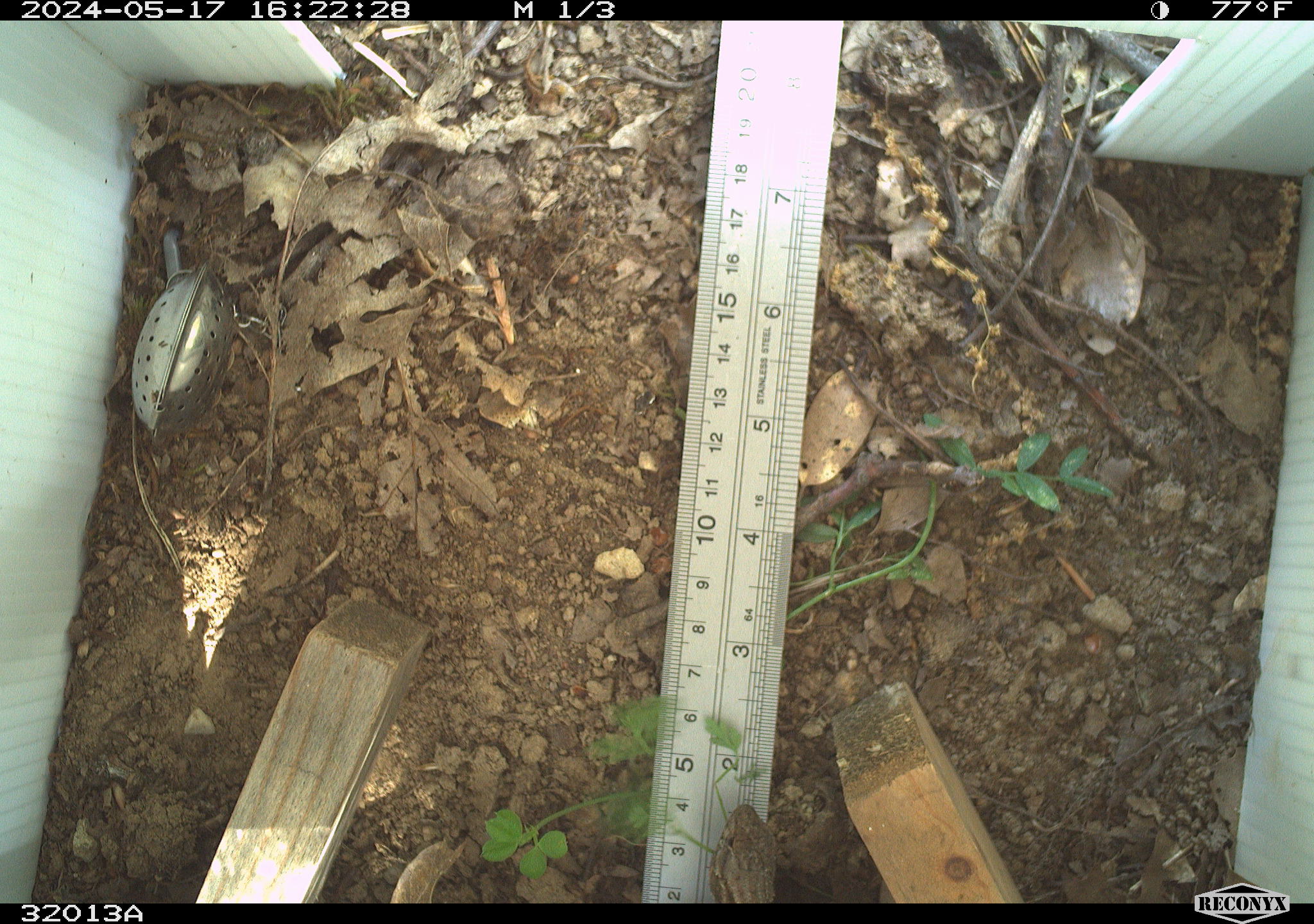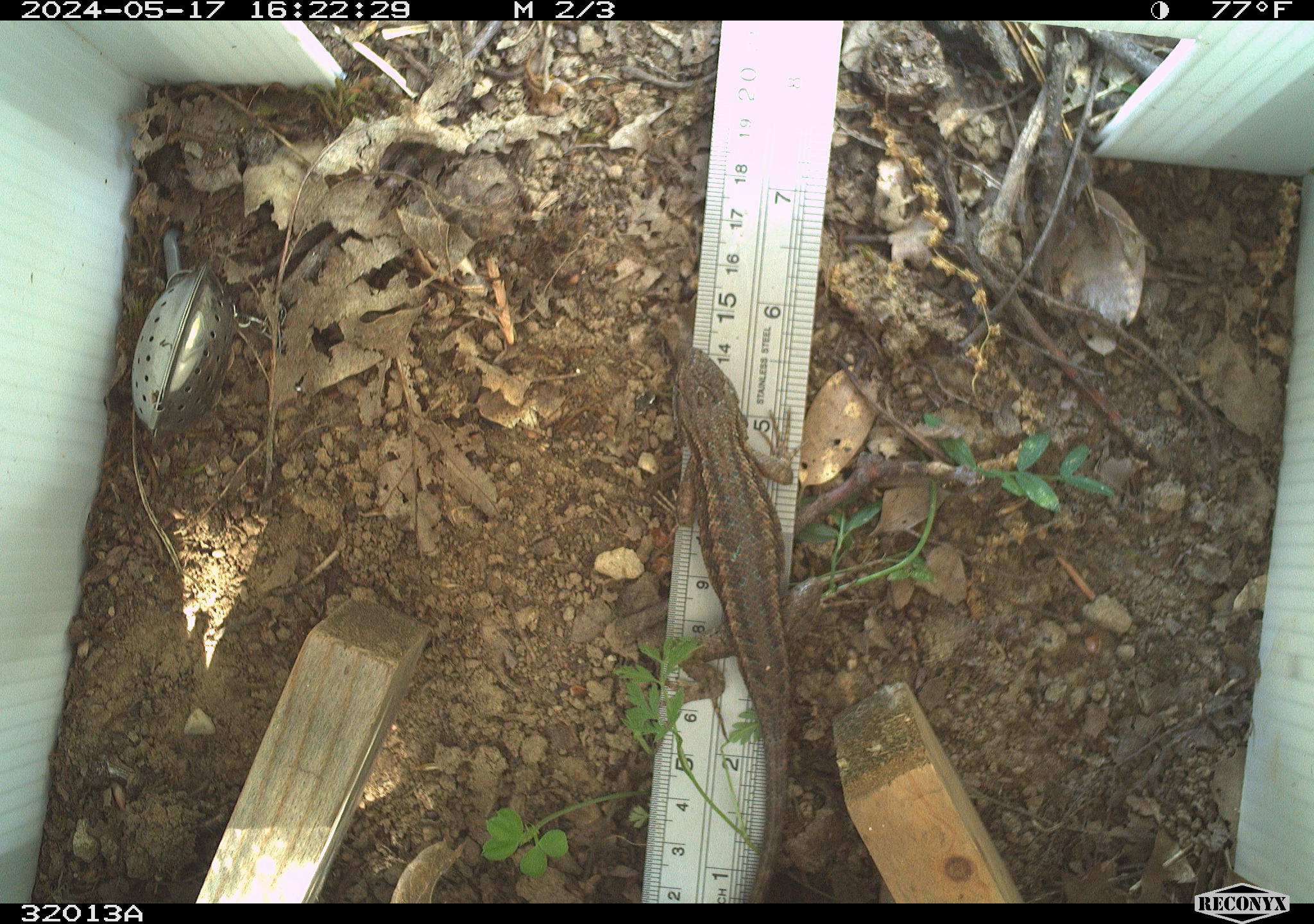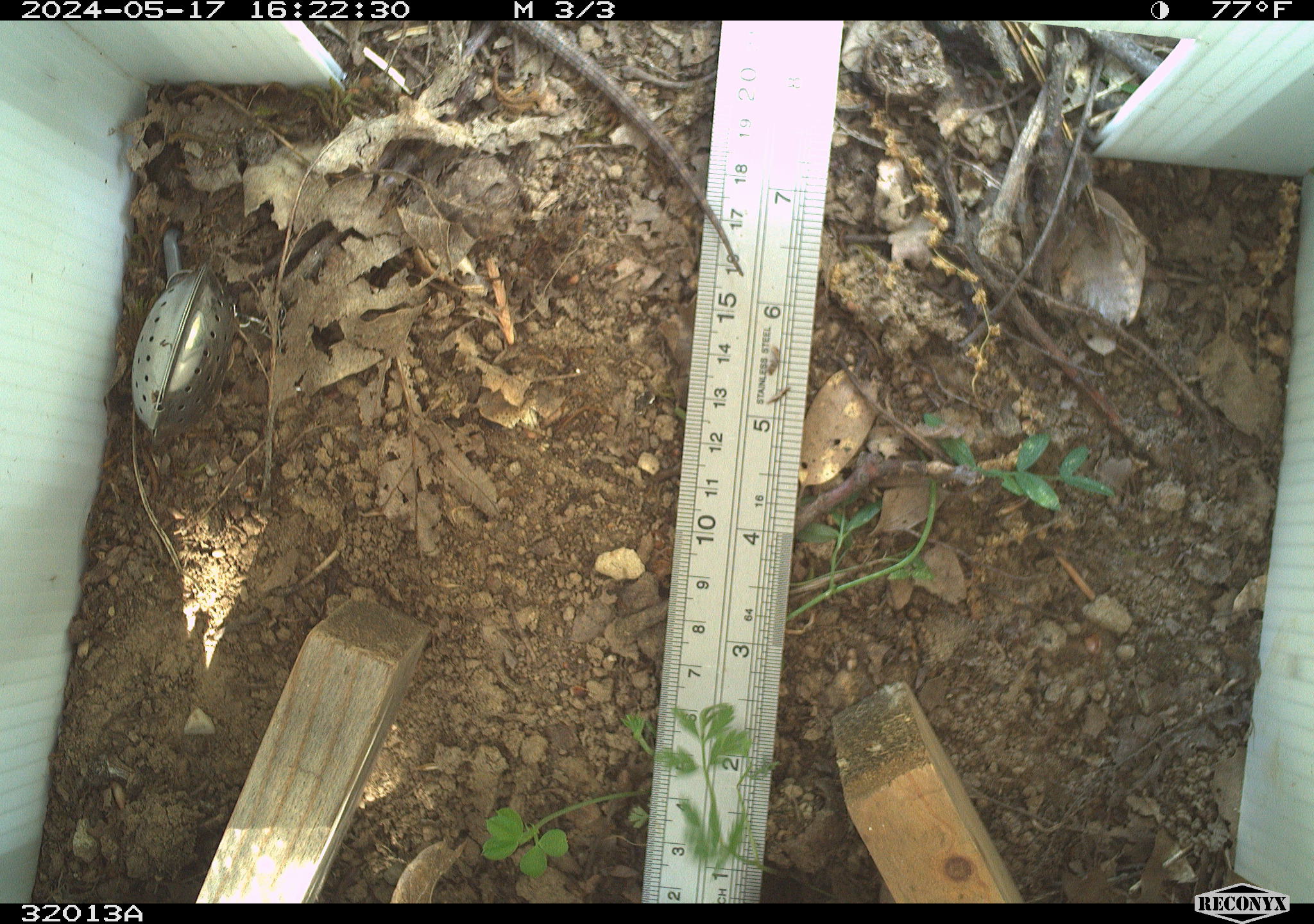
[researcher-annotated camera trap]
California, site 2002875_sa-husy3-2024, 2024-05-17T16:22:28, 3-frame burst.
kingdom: Animalia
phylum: Chordata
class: Reptilia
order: Squamata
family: Phrynosomatidae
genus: Sceloporus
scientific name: Sceloporus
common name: spiny lizards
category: sceloporus species